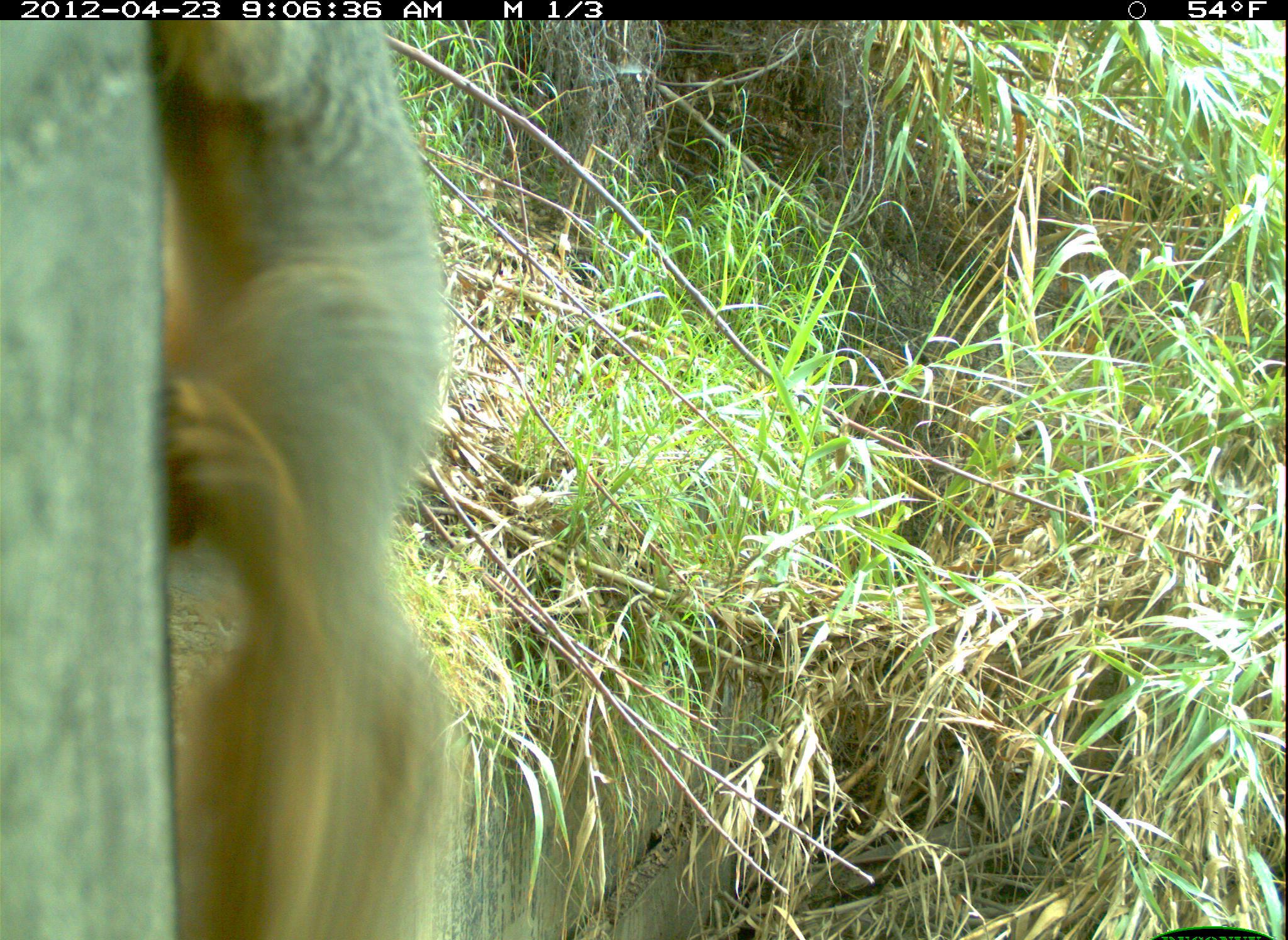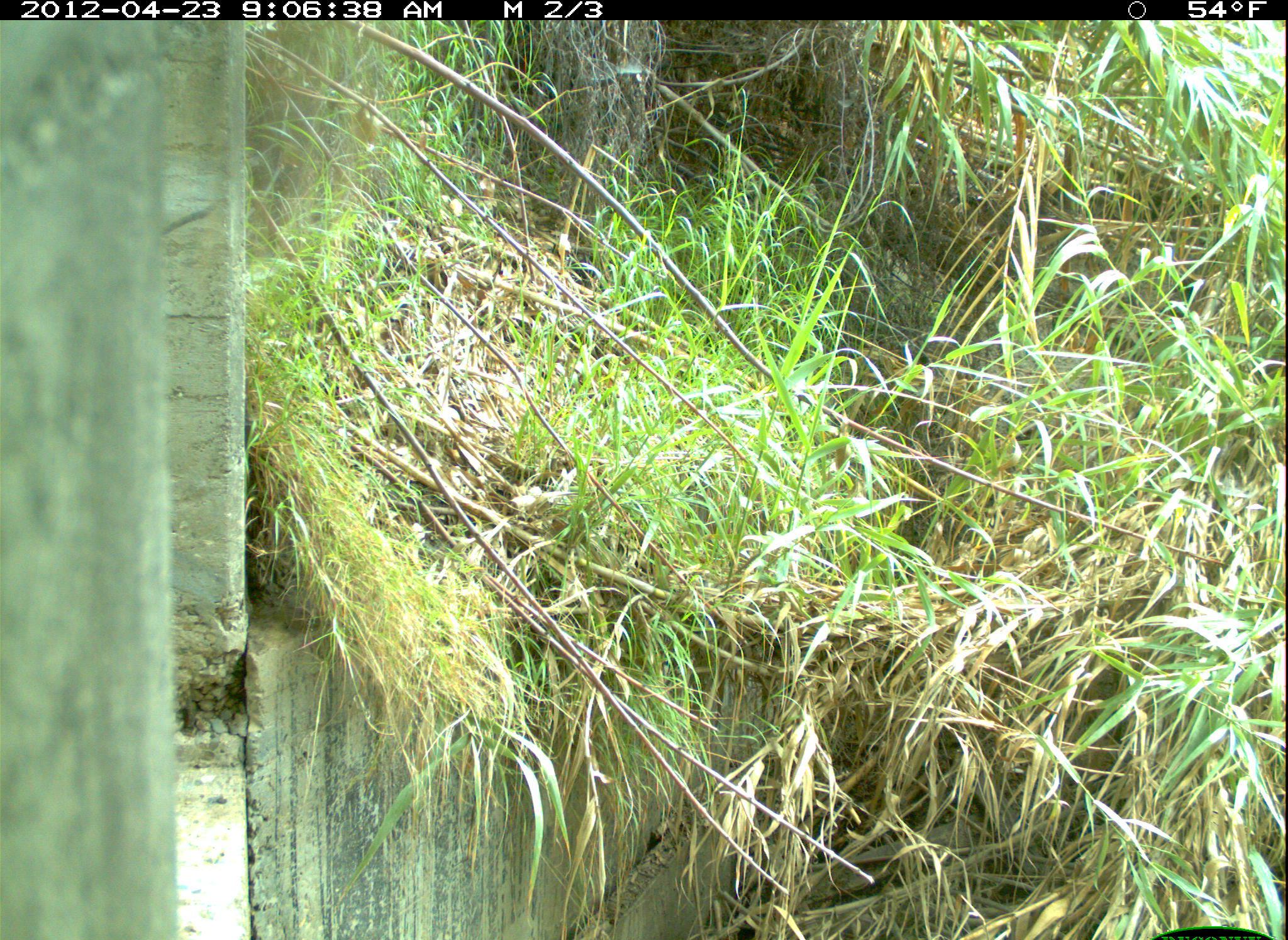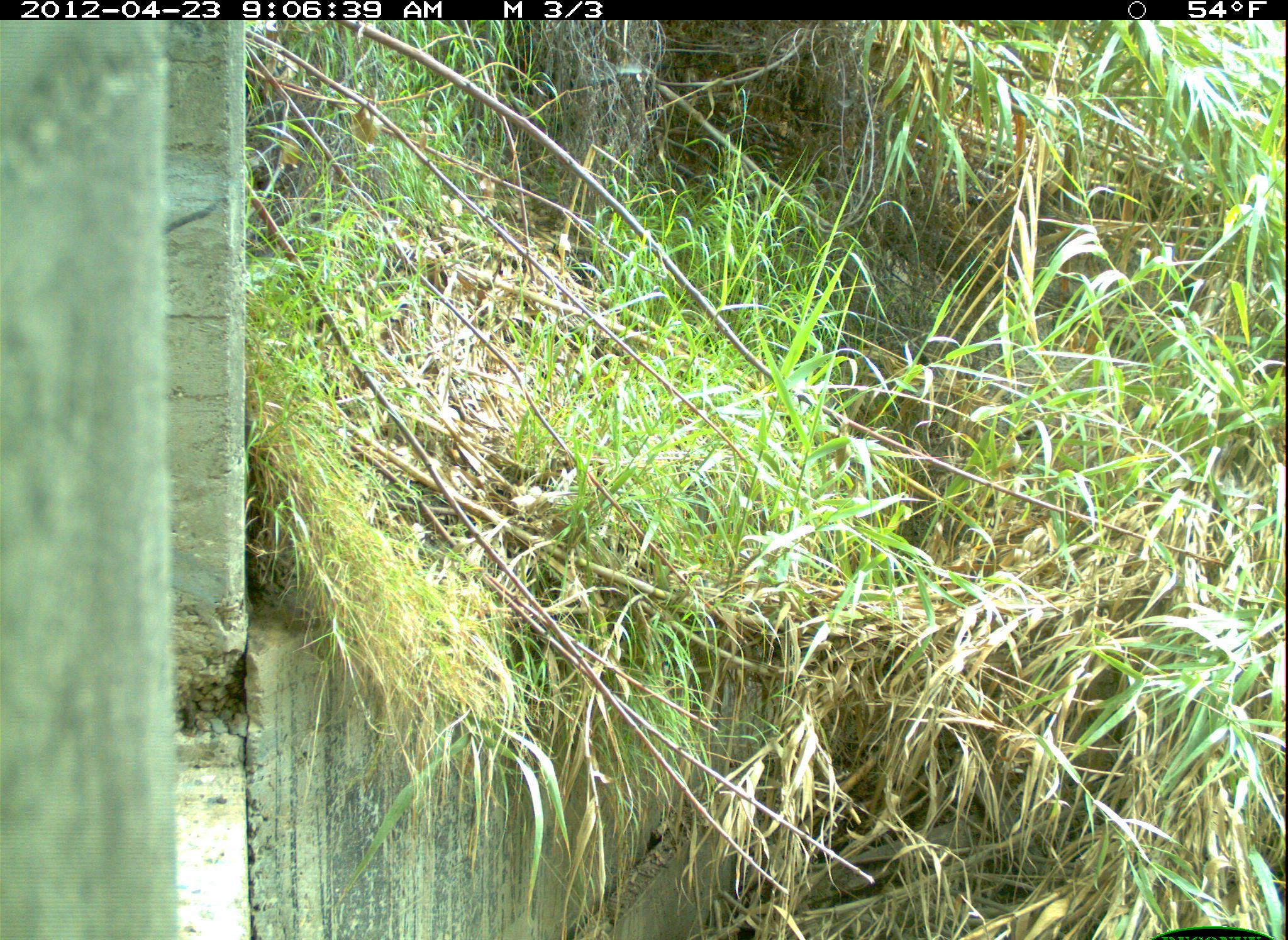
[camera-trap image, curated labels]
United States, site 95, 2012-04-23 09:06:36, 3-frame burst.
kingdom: Animalia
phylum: Chordata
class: Mammalia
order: Rodentia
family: Sciuridae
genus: Sciurus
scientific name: Sciurus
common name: squirrel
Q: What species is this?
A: Squirrel (Sciurus).